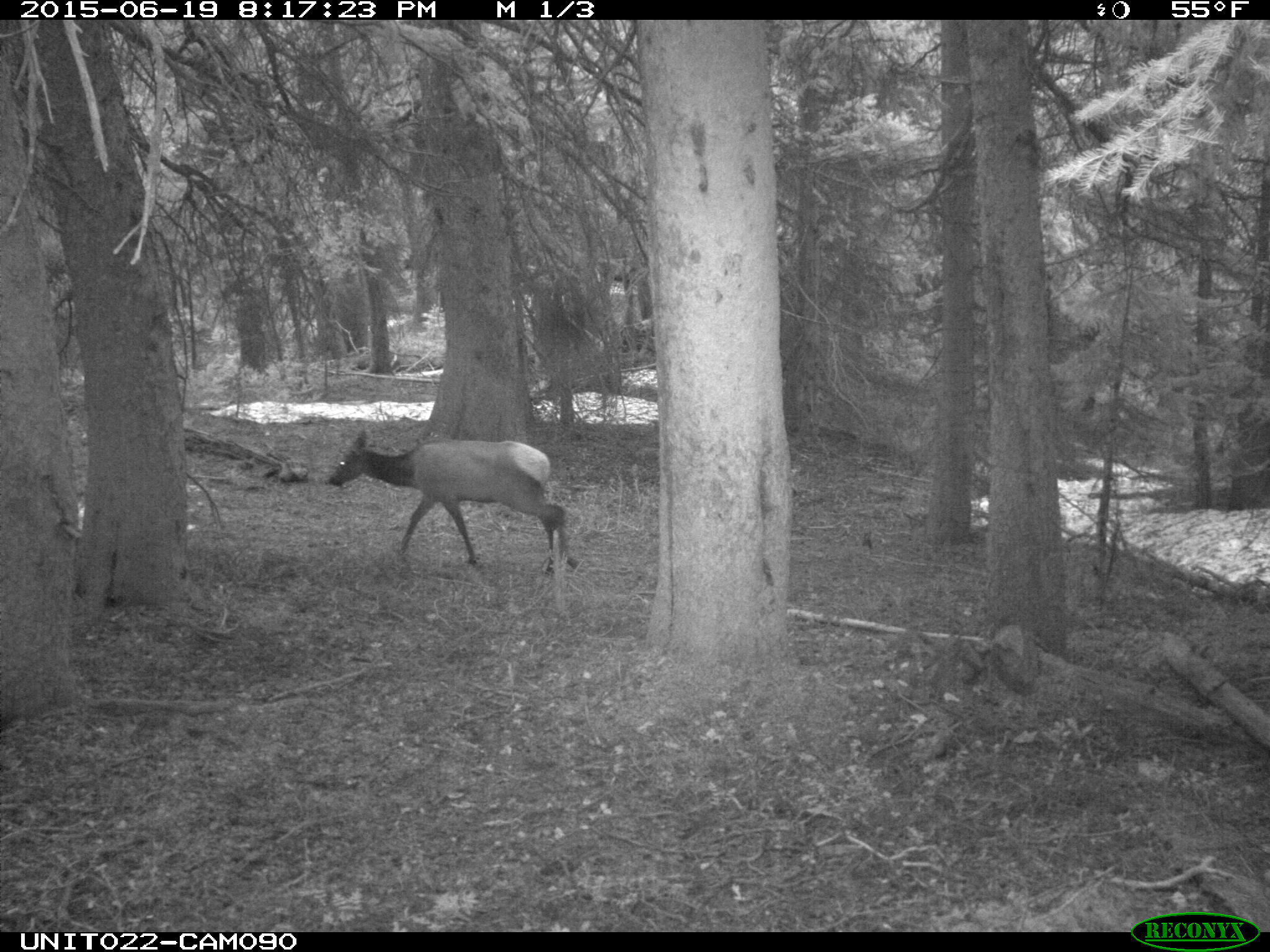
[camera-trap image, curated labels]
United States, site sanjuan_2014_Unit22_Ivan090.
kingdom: Animalia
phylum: Chordata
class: Mammalia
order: Artiodactyla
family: Cervidae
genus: Cervus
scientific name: Cervus elaphus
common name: red deer